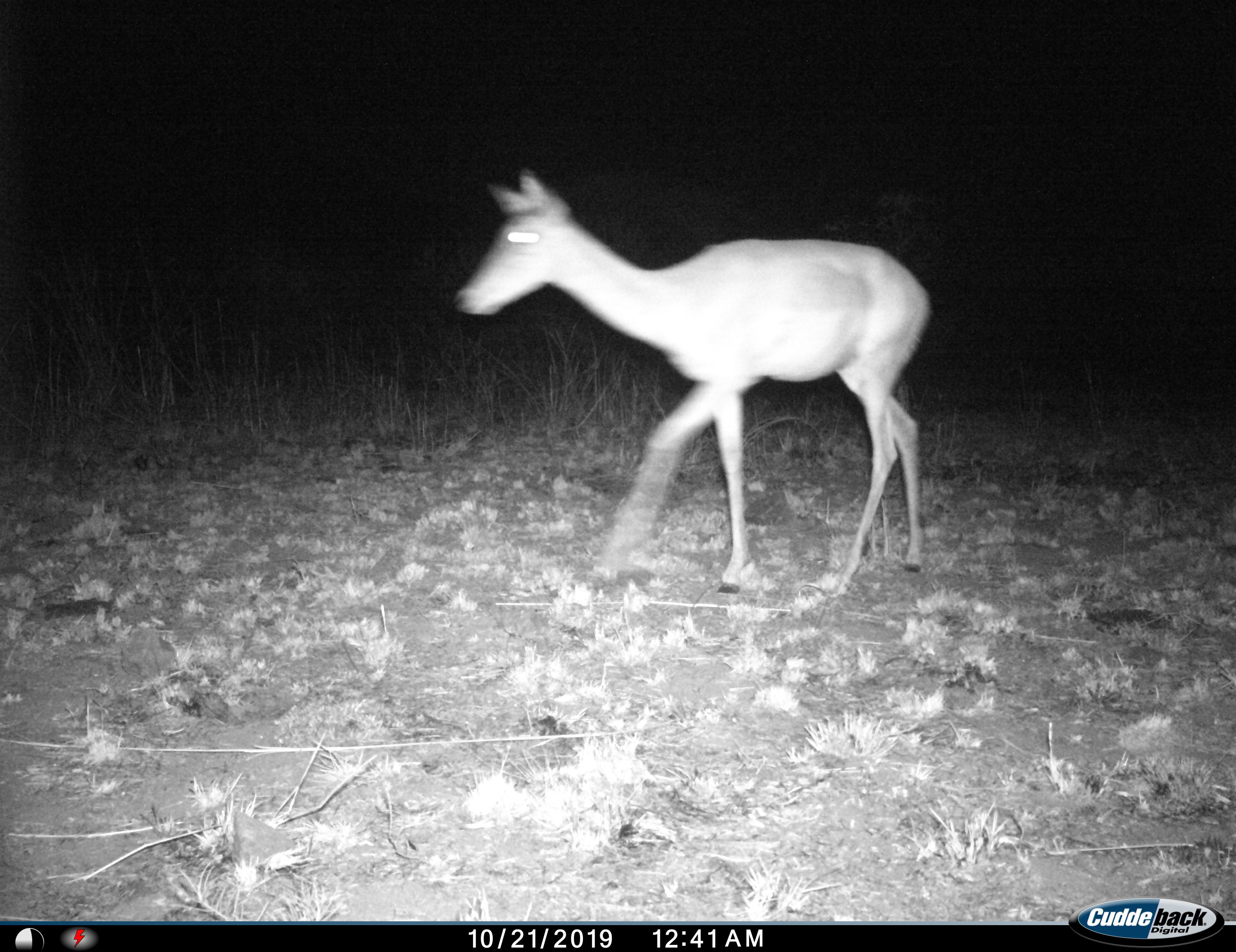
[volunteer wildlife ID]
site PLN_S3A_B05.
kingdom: Animalia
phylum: Chordata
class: Mammalia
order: Artiodactyla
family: Bovidae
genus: Aepyceros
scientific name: Aepyceros melampus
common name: impala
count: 1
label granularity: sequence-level